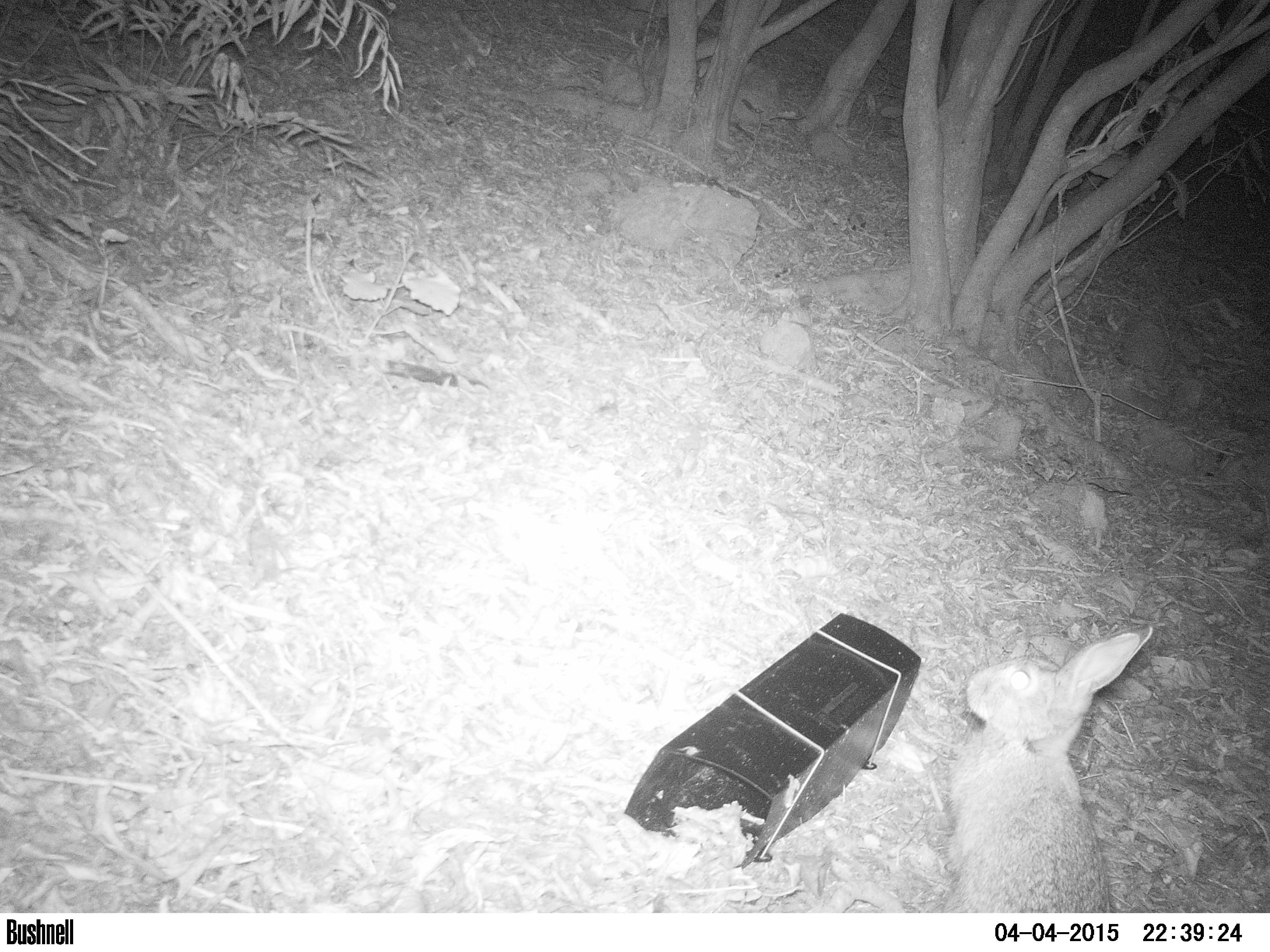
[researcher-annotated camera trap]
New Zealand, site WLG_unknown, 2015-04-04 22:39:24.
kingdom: Animalia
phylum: Chordata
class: Mammalia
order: Lagomorpha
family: Leporidae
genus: Oryctolagus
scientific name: Oryctolagus cuniculus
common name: european rabbit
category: rabbit